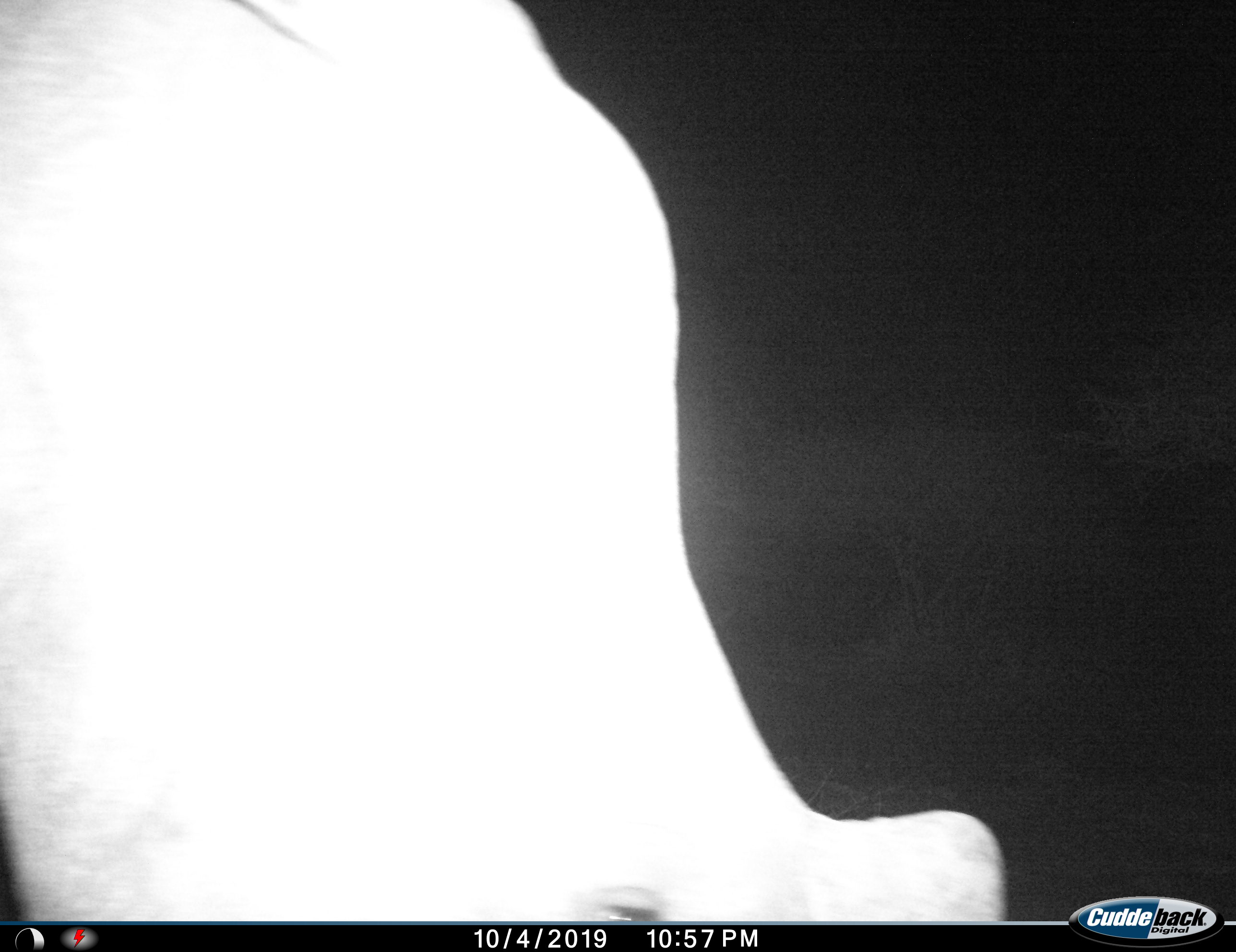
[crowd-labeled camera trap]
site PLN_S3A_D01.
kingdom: Animalia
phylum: Chordata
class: Mammalia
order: Perissodactyla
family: Rhinocerotidae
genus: Ceratotherium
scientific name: Ceratotherium simum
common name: white rhinoceros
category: rhinoceroswhite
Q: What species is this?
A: Rhinoceroswhite (white rhinoceros) (Ceratotherium simum).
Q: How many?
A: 1.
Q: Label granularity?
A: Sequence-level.